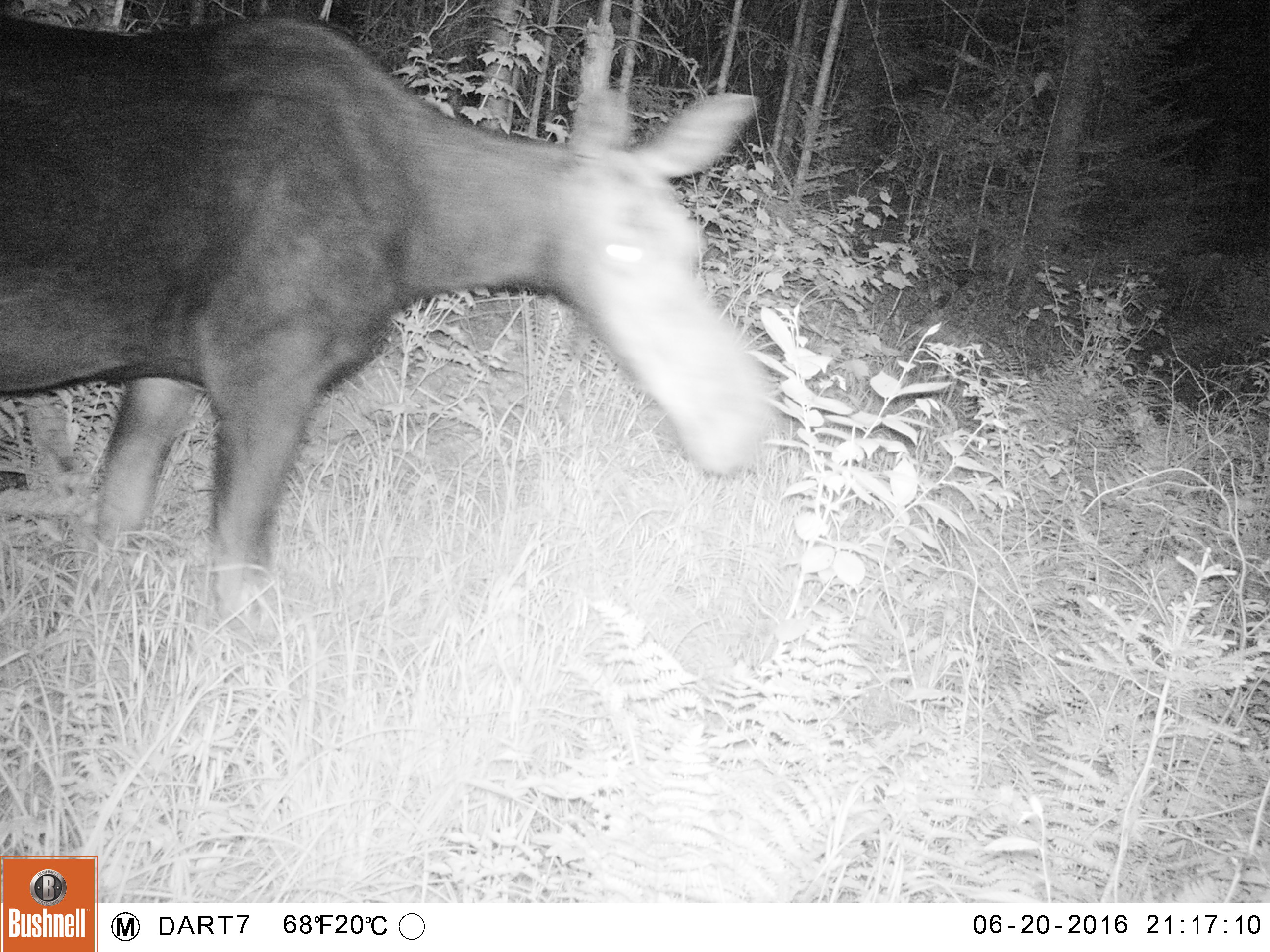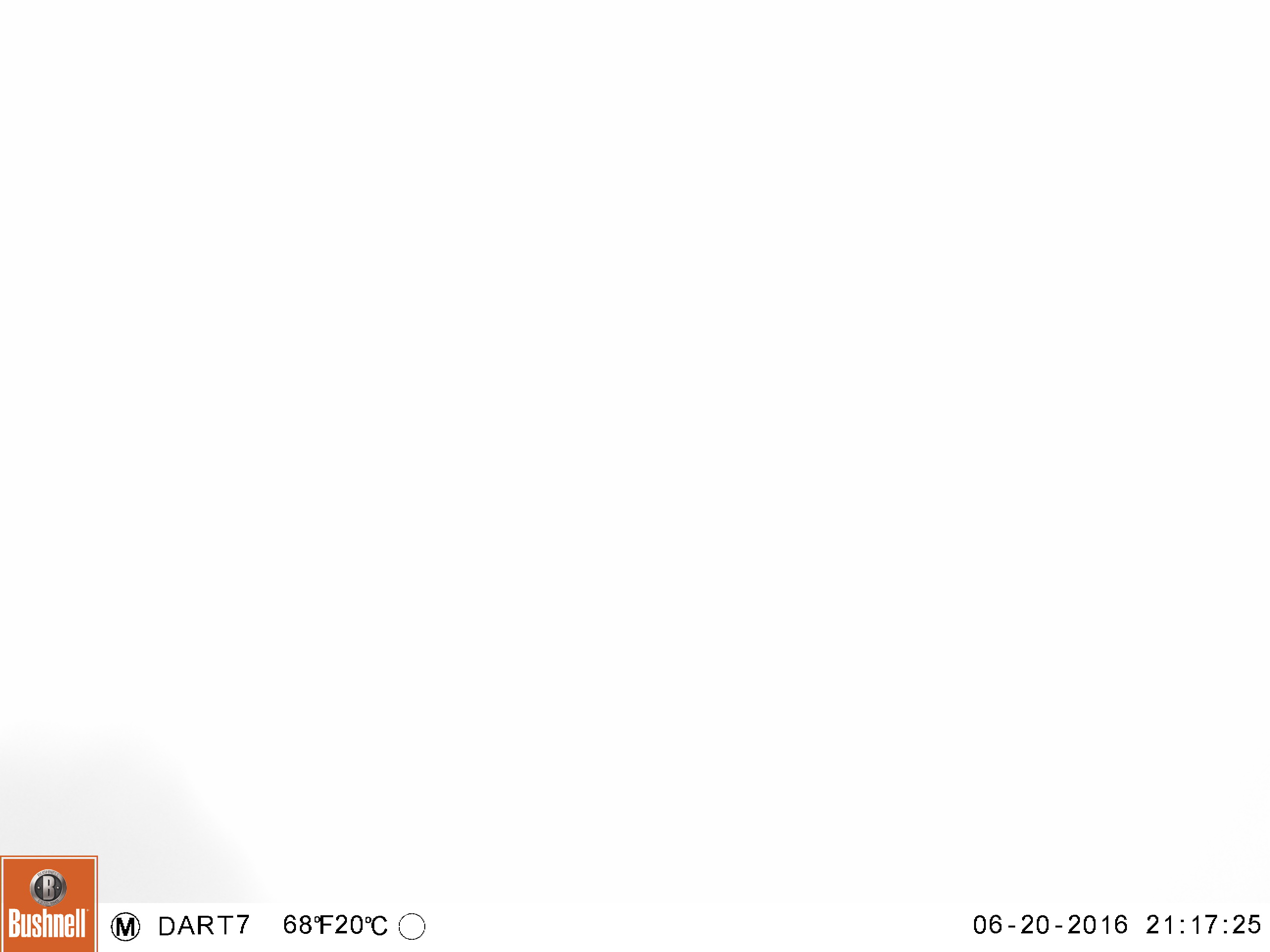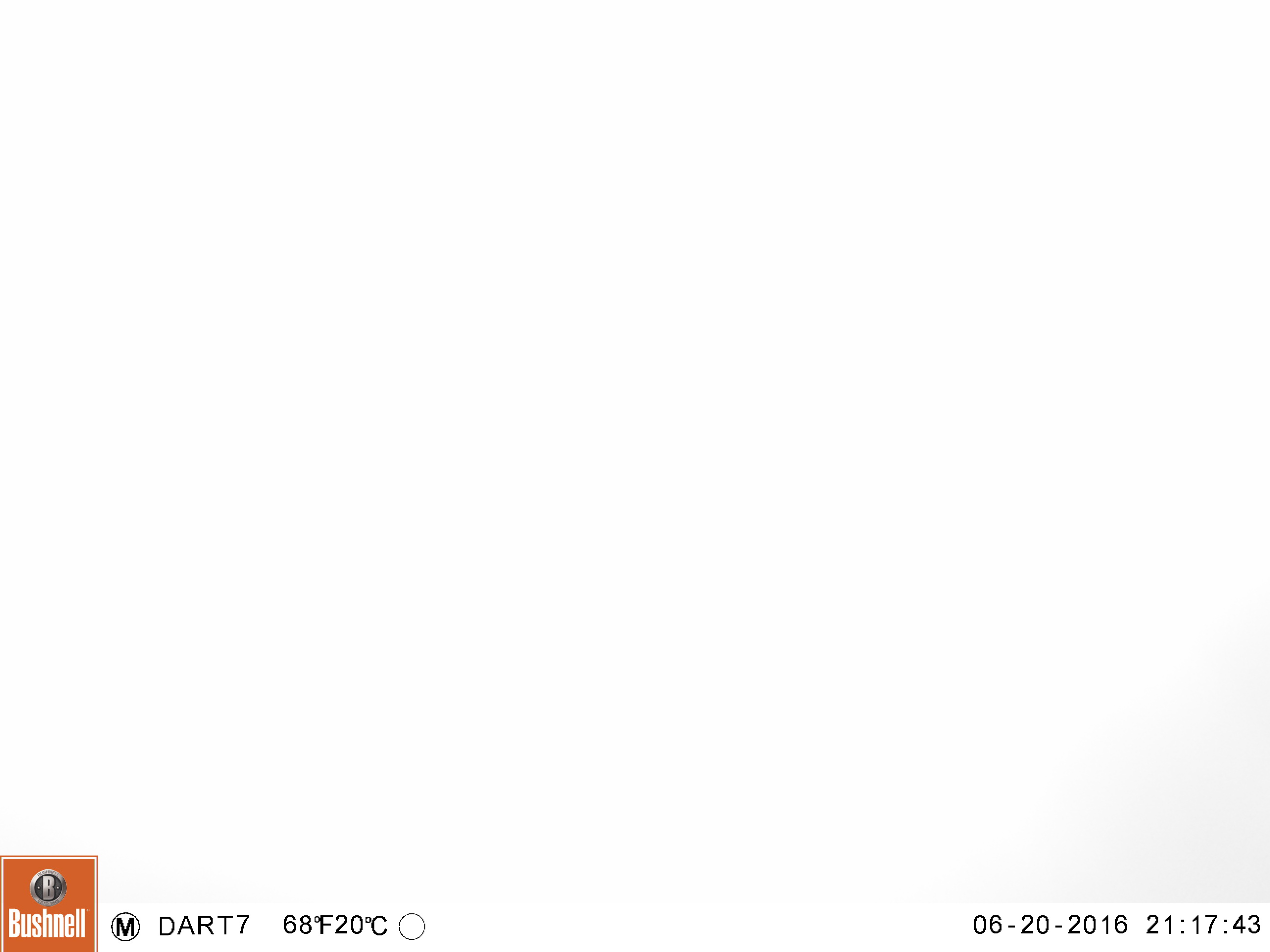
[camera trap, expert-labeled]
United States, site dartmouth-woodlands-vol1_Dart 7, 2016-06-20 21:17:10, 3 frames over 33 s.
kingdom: Animalia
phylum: Chordata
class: Mammalia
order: Artiodactyla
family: Cervidae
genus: Alces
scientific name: Alces alces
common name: moose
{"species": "moose (Alces alces)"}